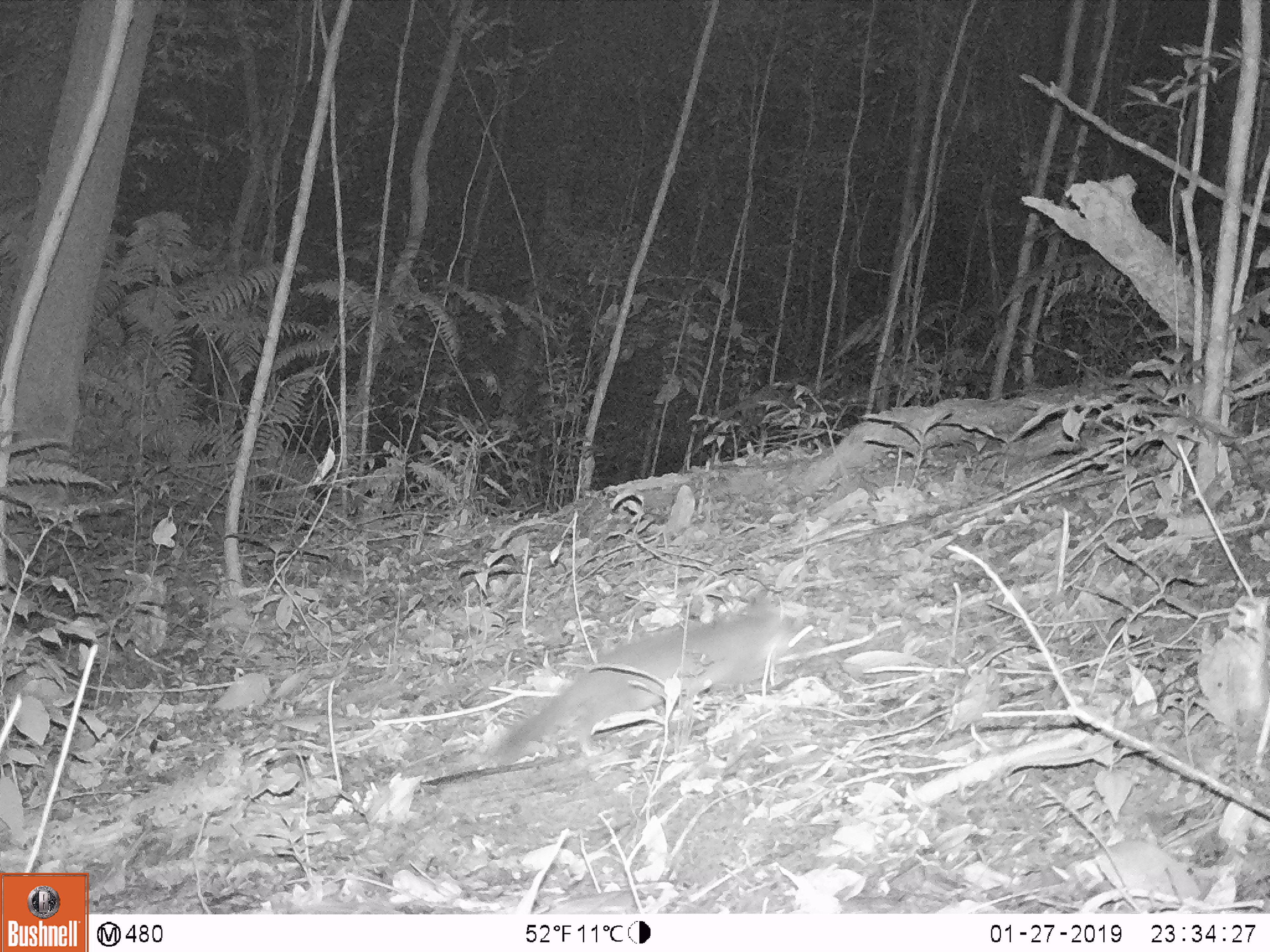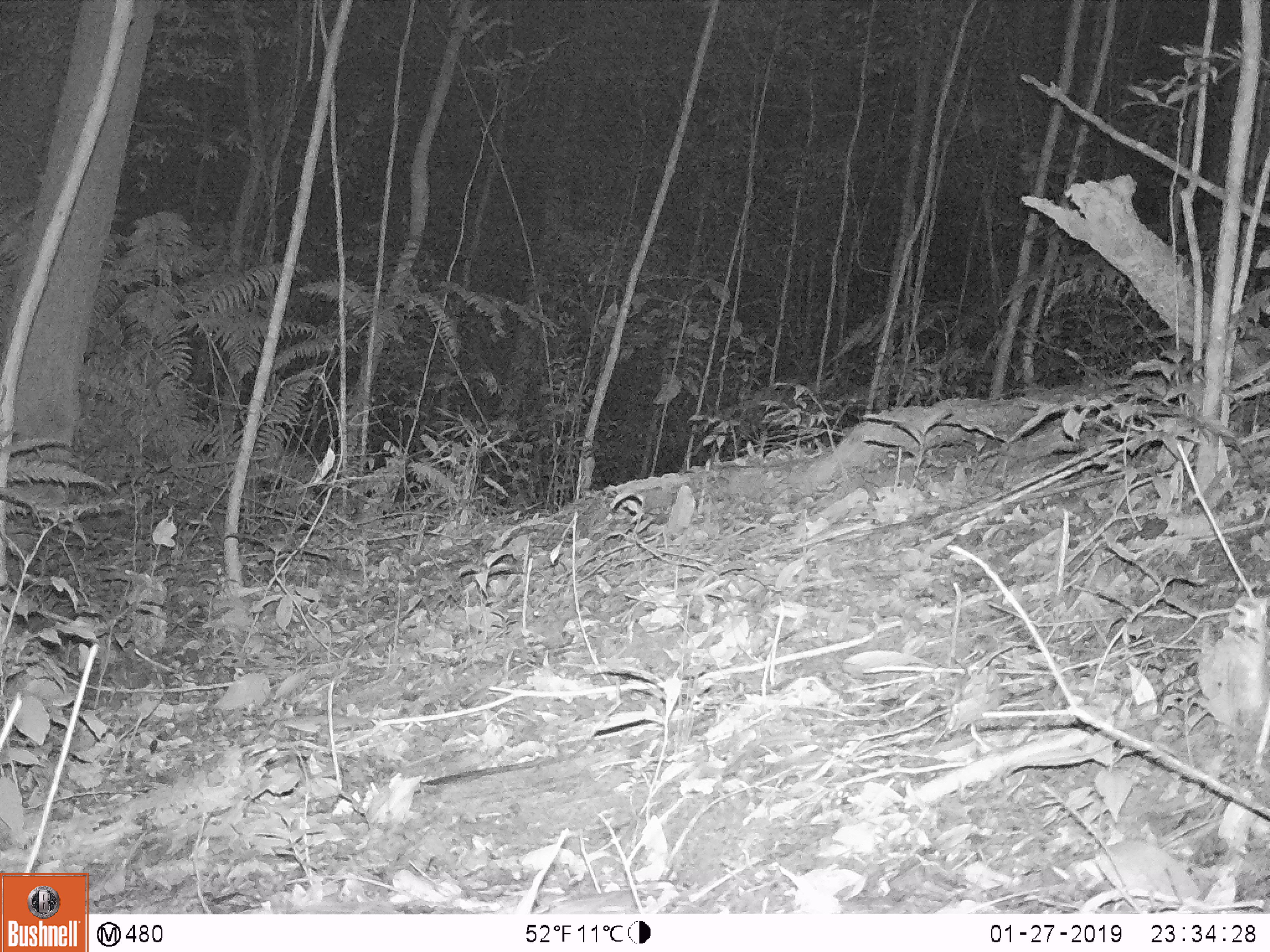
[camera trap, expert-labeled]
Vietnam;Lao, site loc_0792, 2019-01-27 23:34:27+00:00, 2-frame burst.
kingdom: Animalia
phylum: Chordata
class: Mammalia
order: Carnivora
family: Mustelidae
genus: Melogale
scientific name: Melogale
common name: ferret badger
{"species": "ferret badger (Melogale)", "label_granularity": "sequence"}